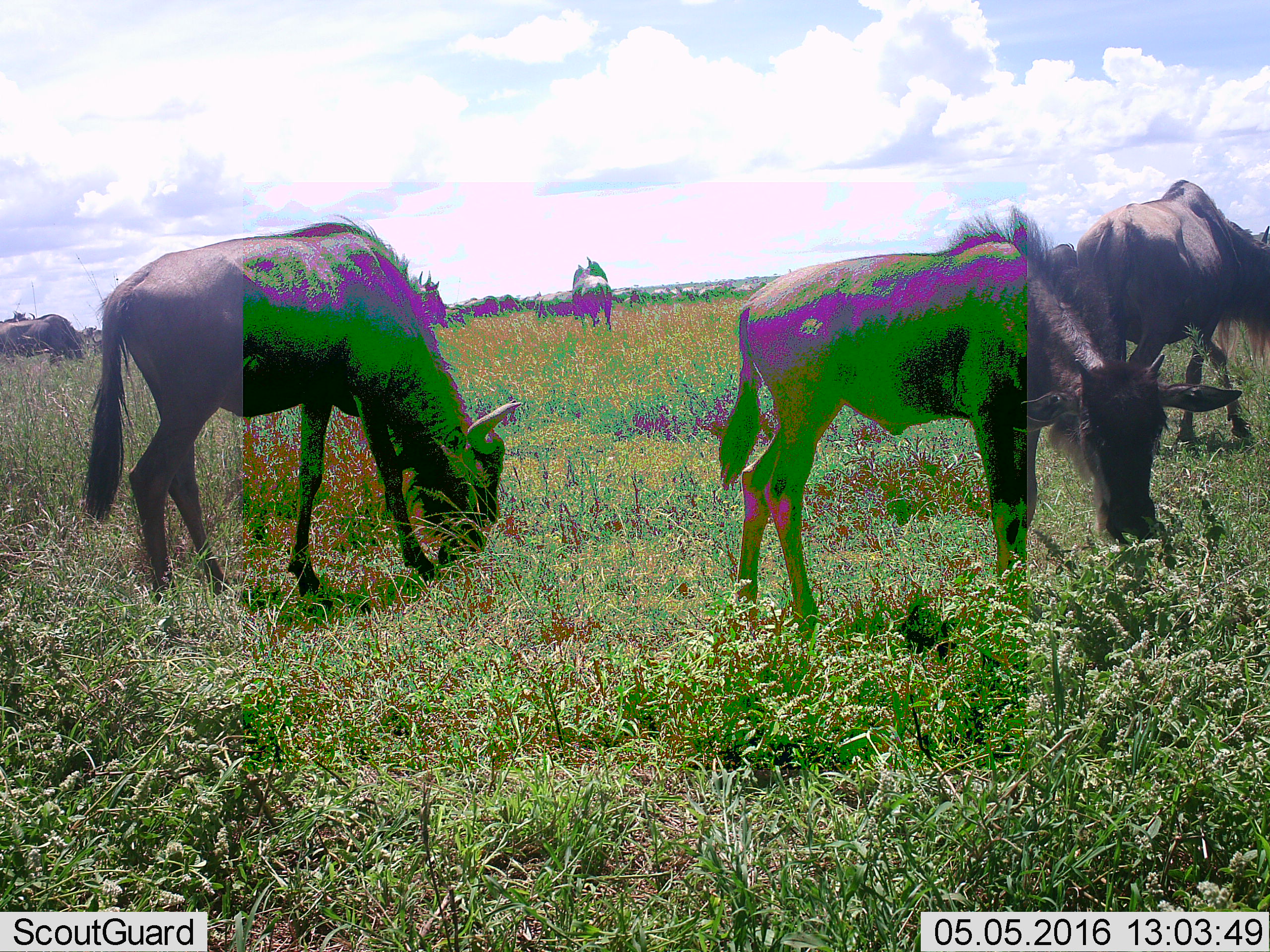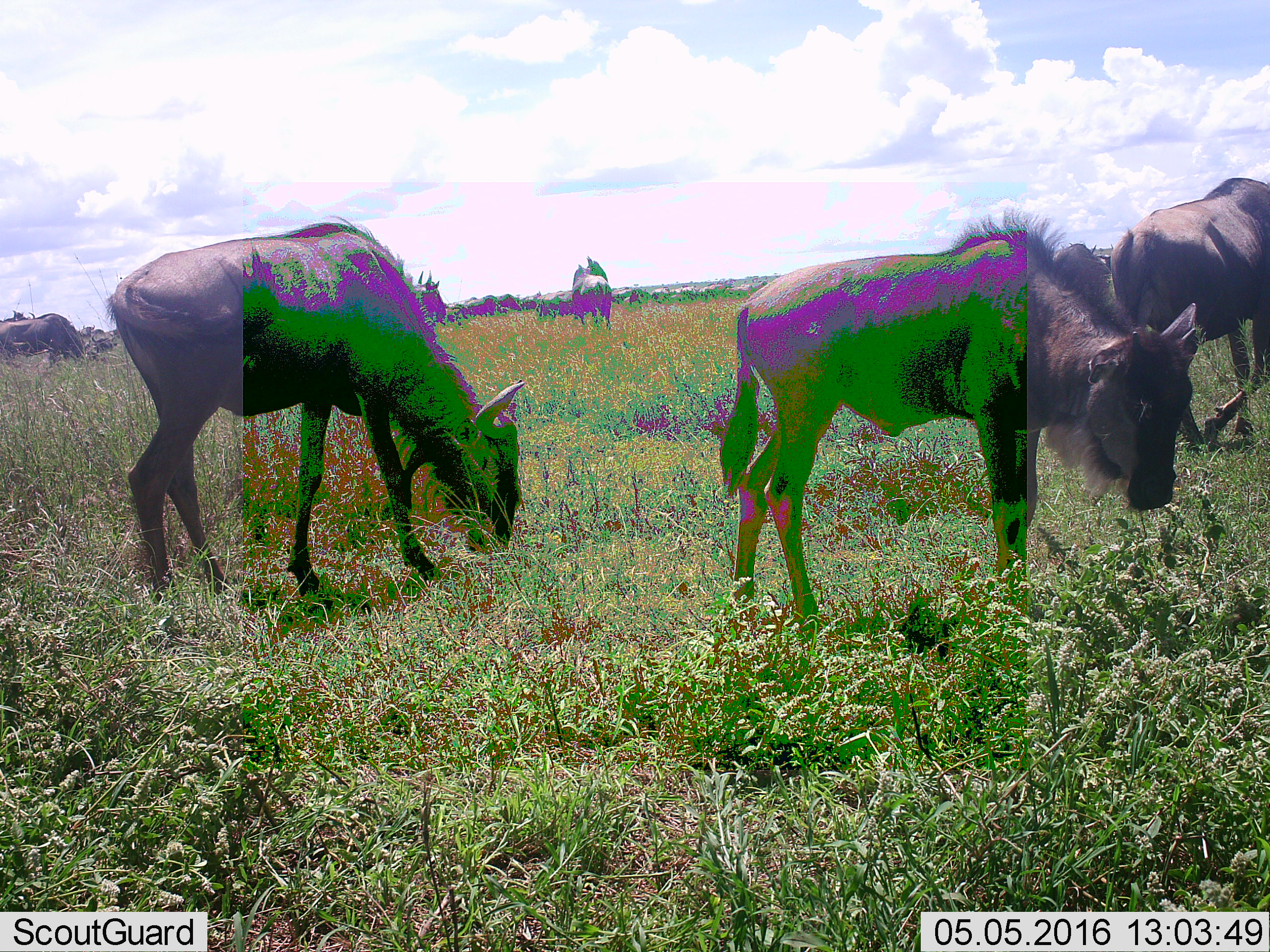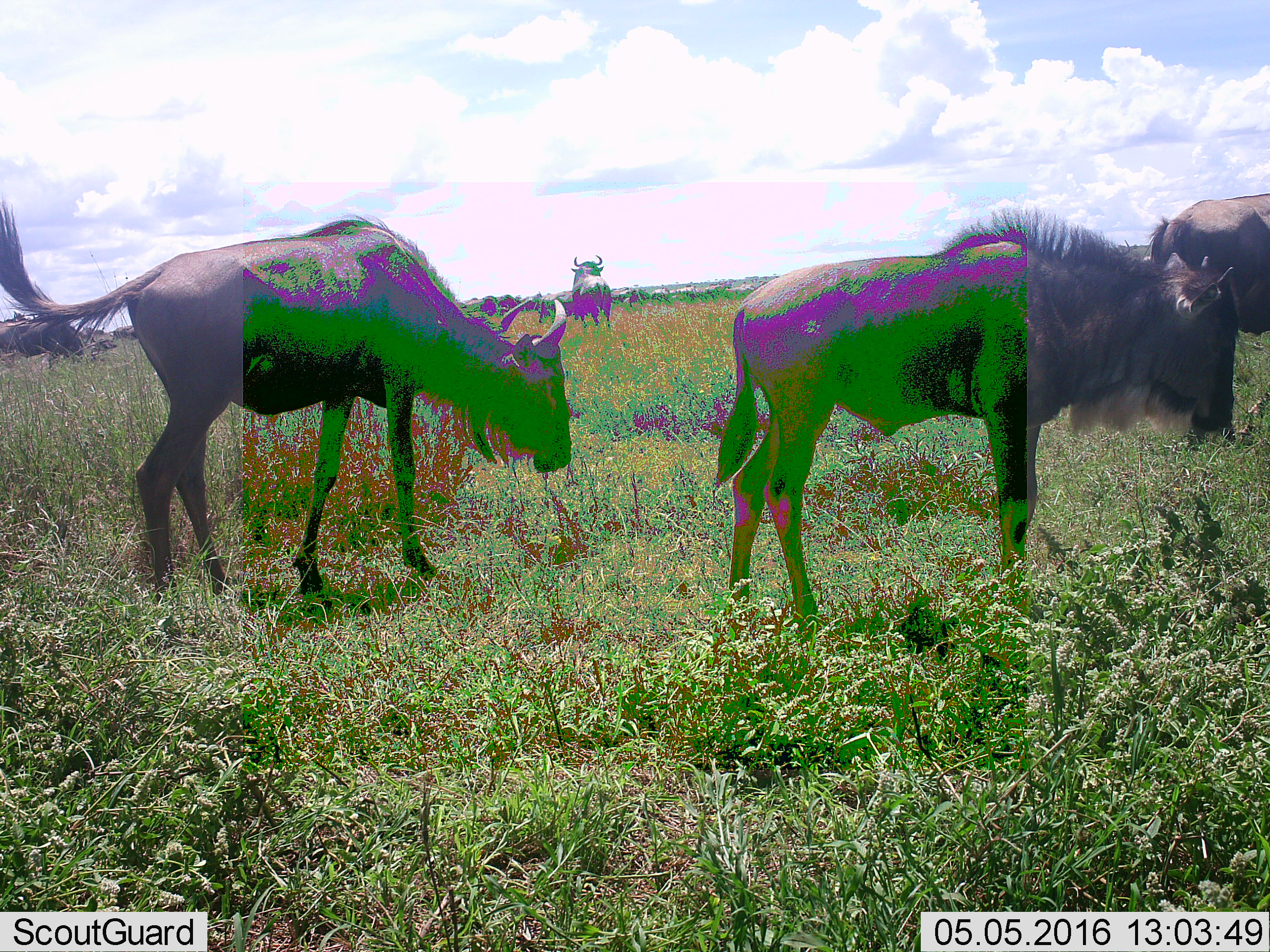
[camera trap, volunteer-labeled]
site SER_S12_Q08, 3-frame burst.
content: unidentified animal